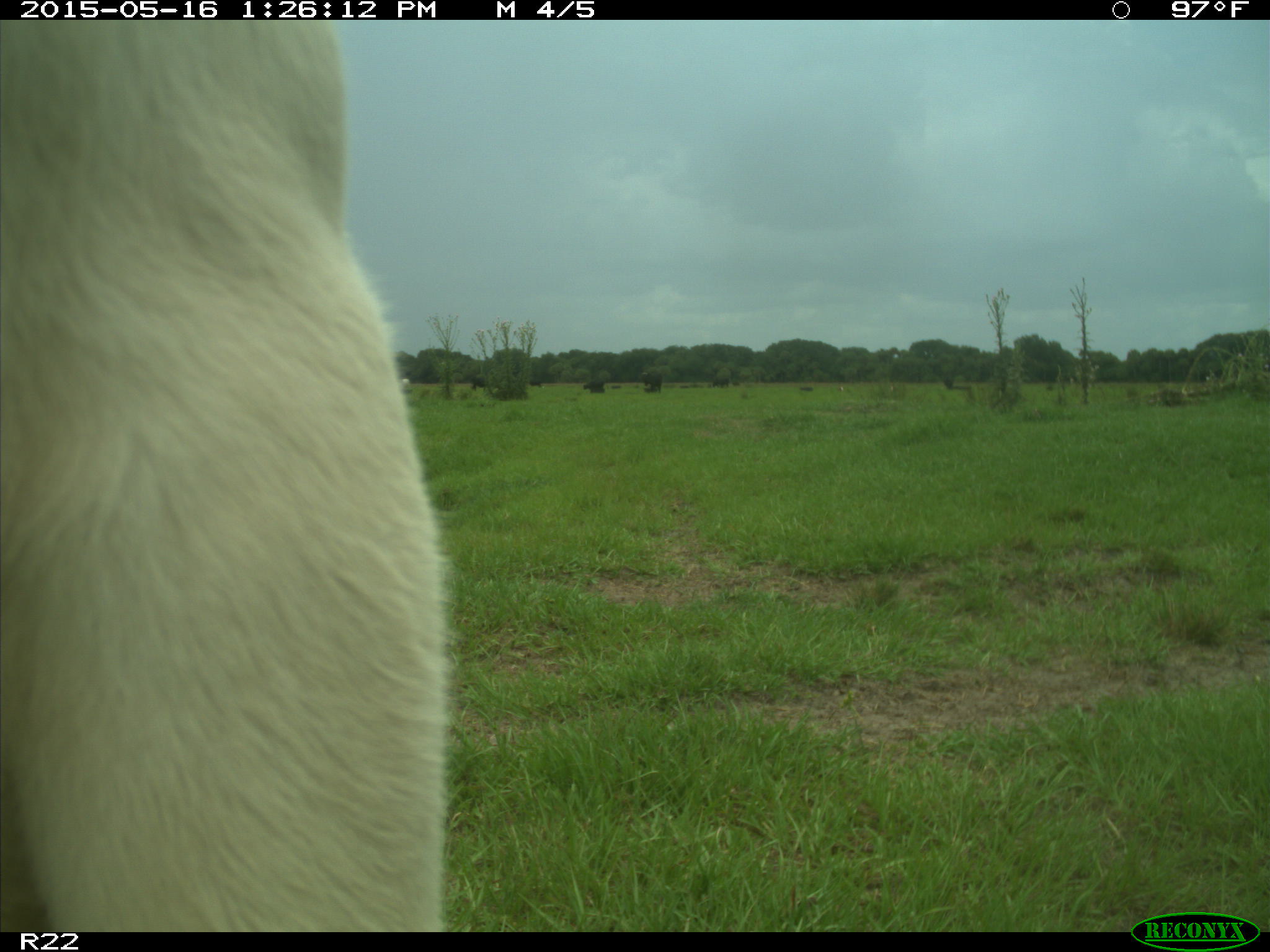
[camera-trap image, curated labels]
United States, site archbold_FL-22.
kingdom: Animalia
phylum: Chordata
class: Mammalia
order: Artiodactyla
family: Bovidae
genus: Bos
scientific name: Bos taurus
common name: domestic cow